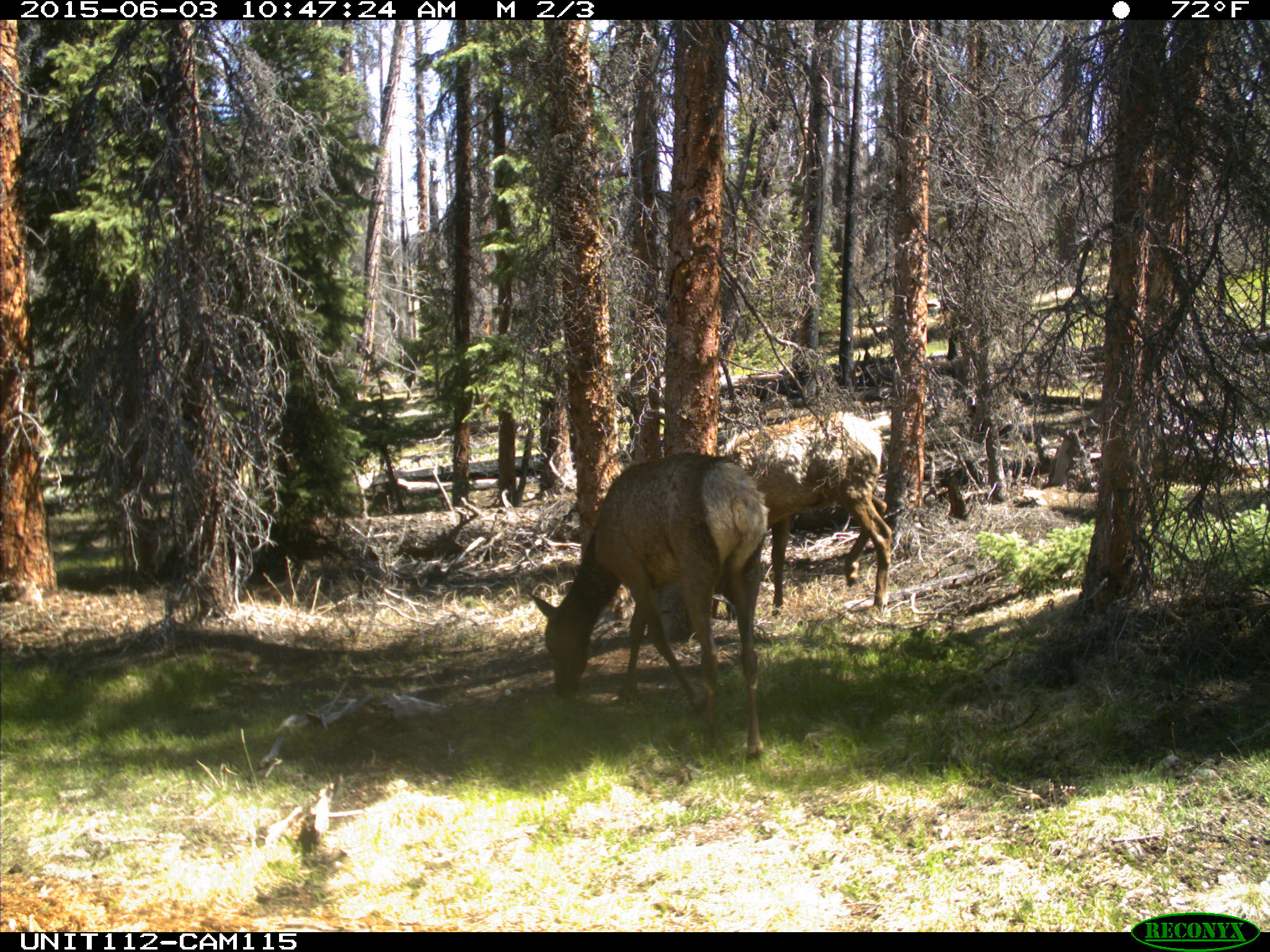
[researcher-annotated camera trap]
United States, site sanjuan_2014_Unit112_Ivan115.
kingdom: Animalia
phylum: Chordata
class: Mammalia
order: Artiodactyla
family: Cervidae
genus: Cervus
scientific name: Cervus elaphus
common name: red deer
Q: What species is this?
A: Cervus elaphus (red deer).